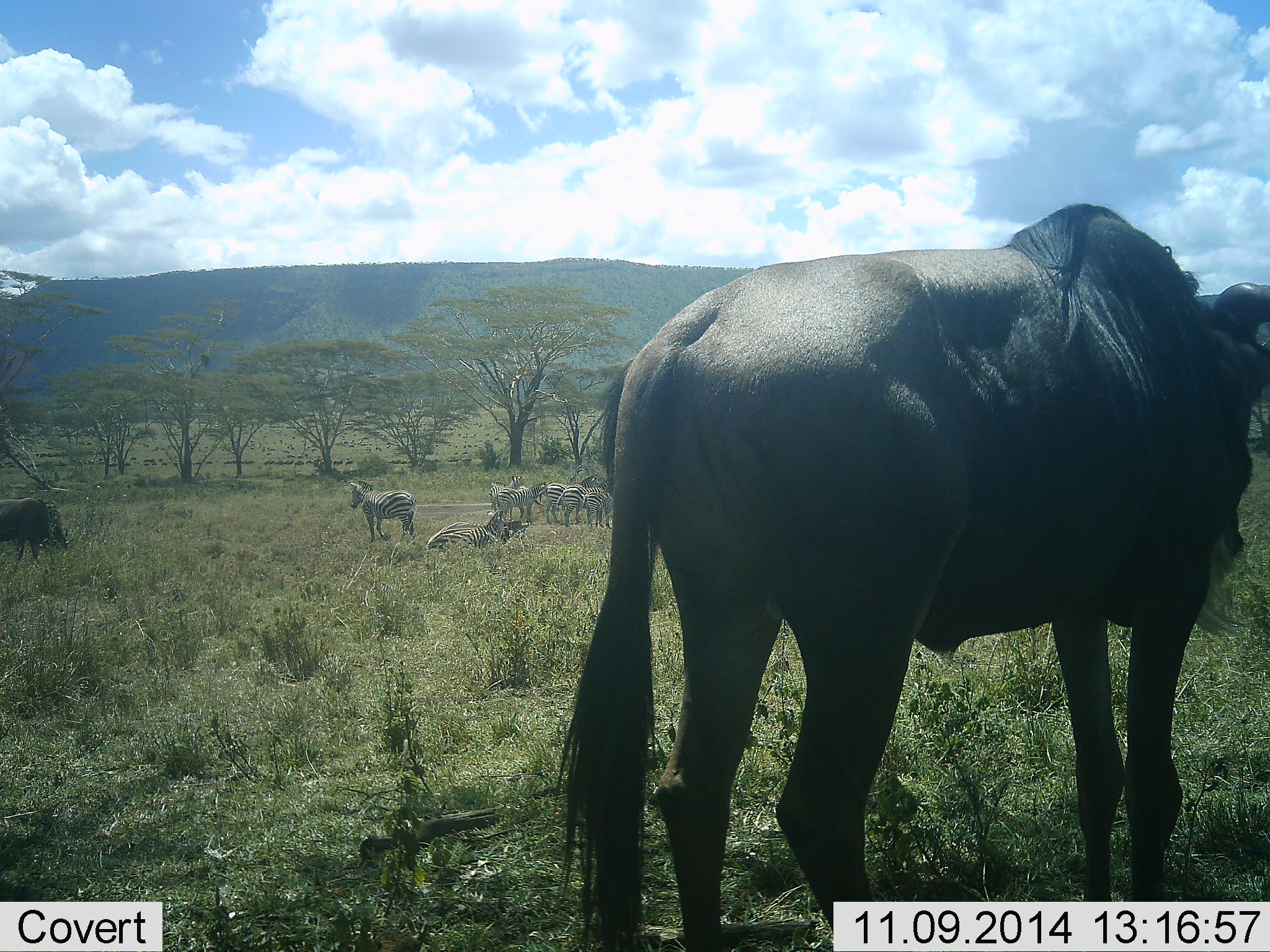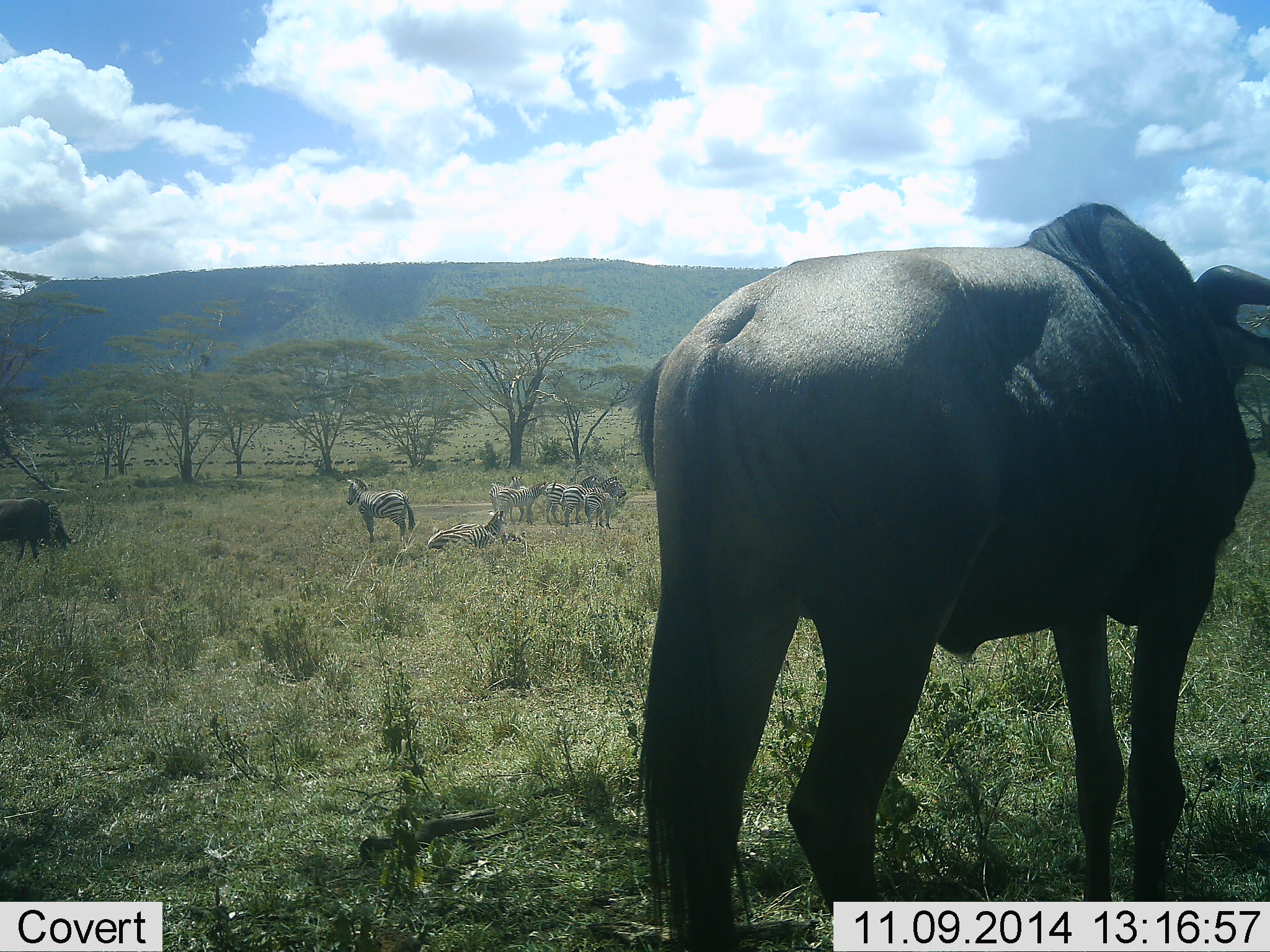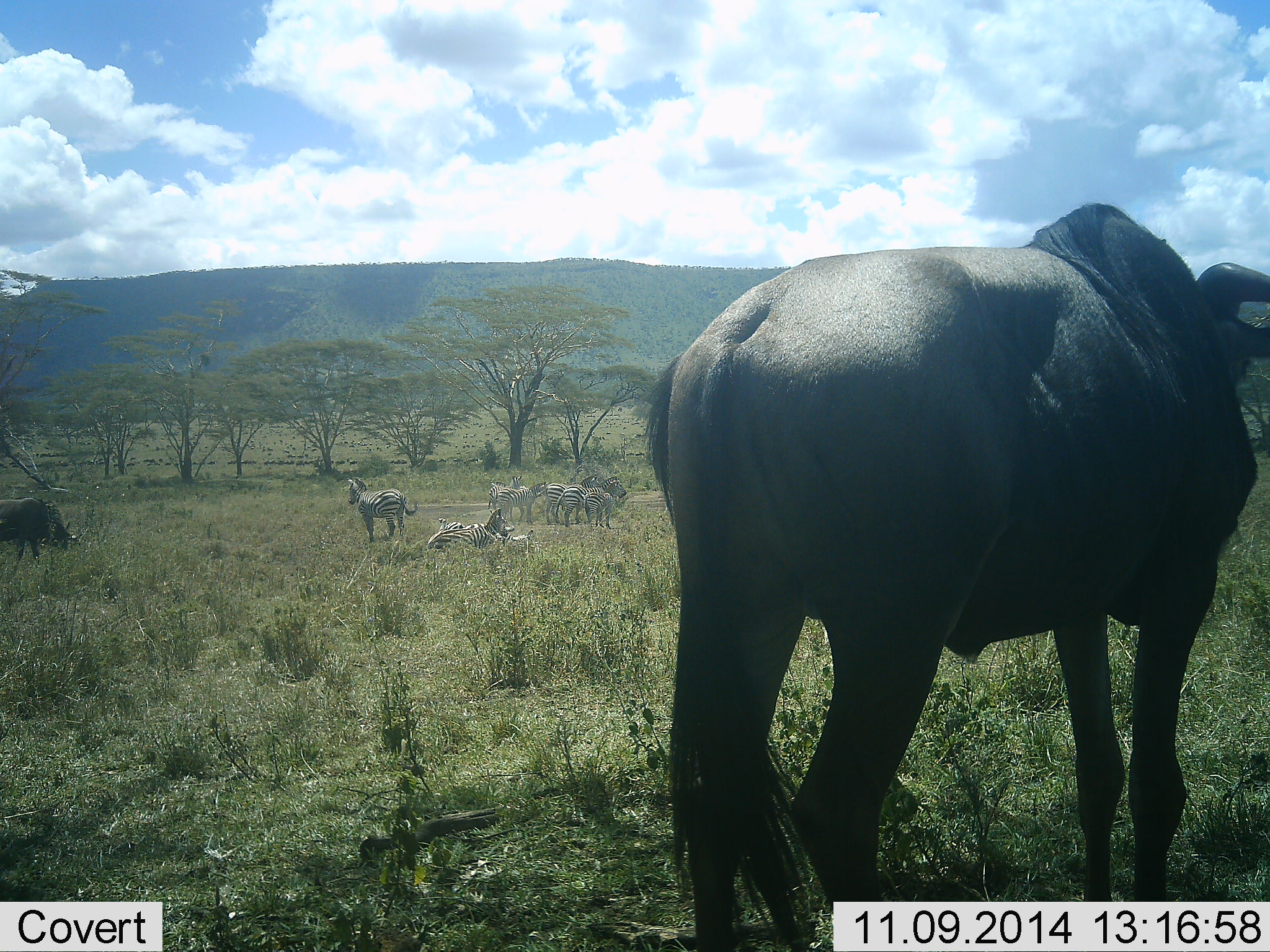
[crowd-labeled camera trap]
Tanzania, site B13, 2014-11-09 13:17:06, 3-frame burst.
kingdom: Animalia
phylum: Chordata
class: Mammalia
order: Artiodactyla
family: Bovidae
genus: Connochaetes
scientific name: Connochaetes taurinus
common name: blue wildebeest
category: wildebeest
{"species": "wildebeest (blue wildebeest) (Connochaetes taurinus)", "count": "2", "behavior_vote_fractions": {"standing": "90%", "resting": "0%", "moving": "30%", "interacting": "0%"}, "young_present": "0%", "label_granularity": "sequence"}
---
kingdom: Animalia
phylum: Chordata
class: Mammalia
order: Perissodactyla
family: Equidae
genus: Equus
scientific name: Equus quagga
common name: plains zebra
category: zebra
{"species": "zebra (plains zebra) (Equus quagga)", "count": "6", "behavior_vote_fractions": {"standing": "100%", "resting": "90%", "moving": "10%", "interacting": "10%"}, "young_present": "0%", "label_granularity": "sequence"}